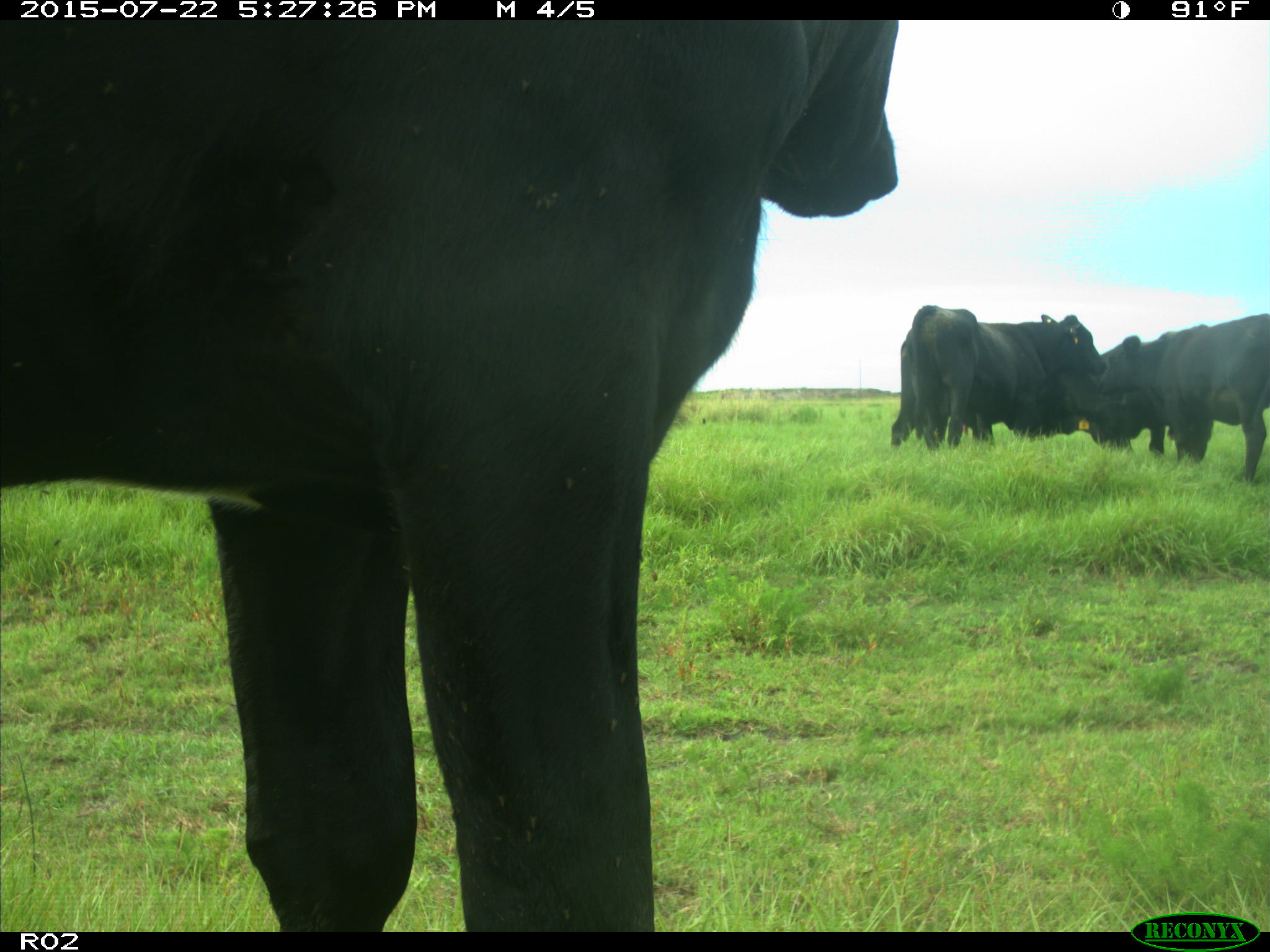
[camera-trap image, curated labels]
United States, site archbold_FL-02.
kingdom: Animalia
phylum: Chordata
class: Mammalia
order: Artiodactyla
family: Bovidae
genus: Bos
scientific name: Bos taurus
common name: domestic cow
Bos taurus (domestic cow).